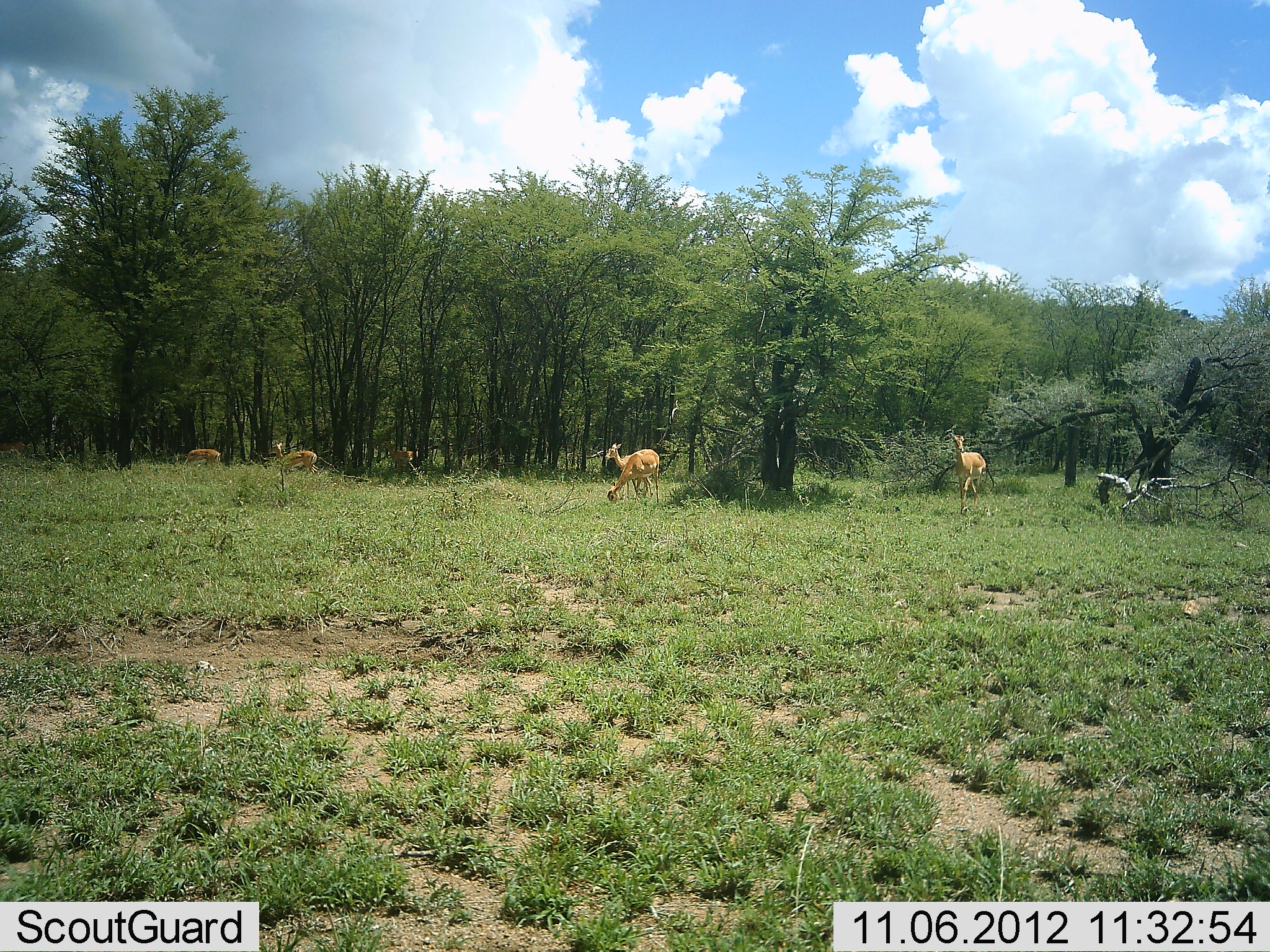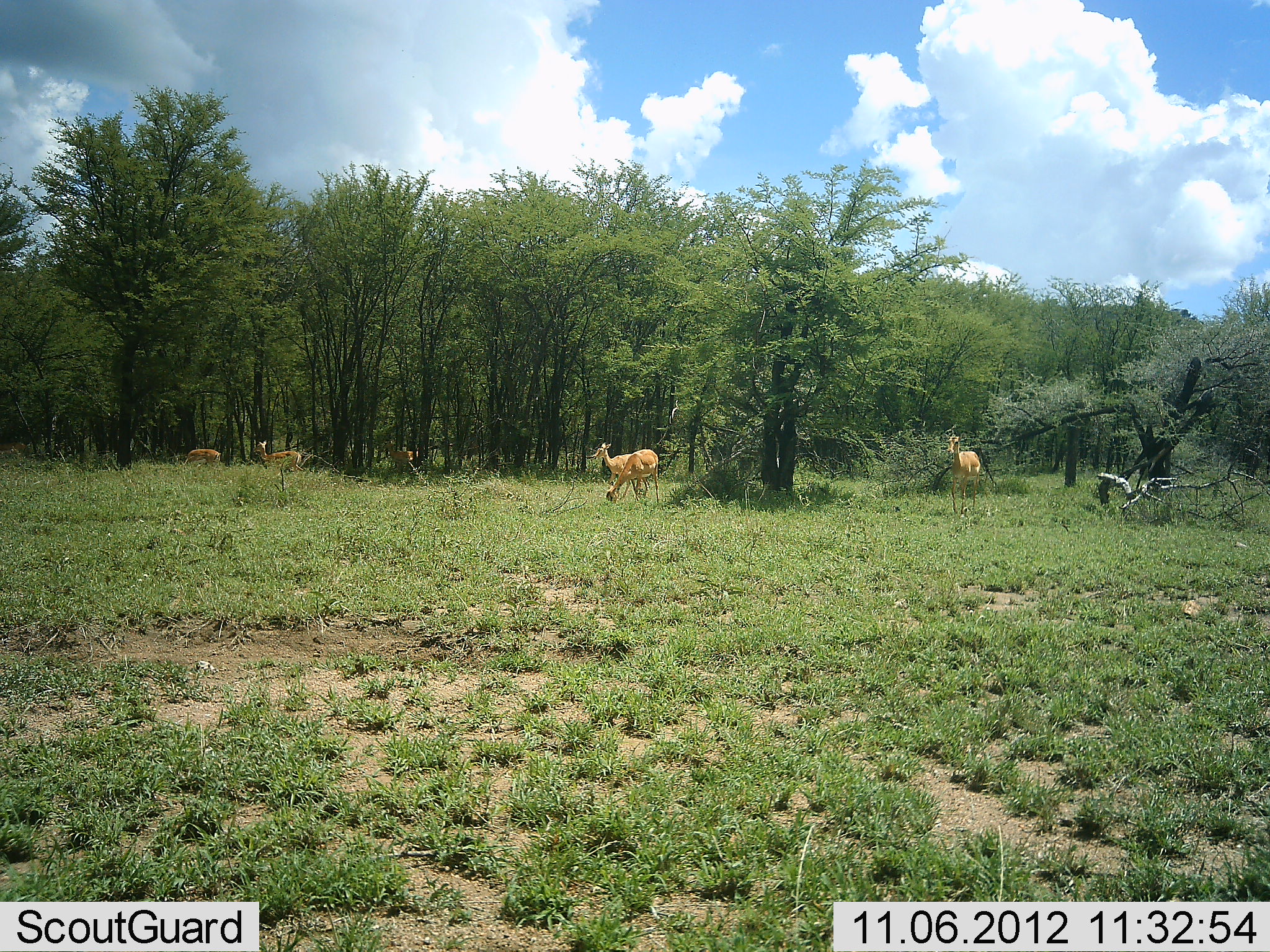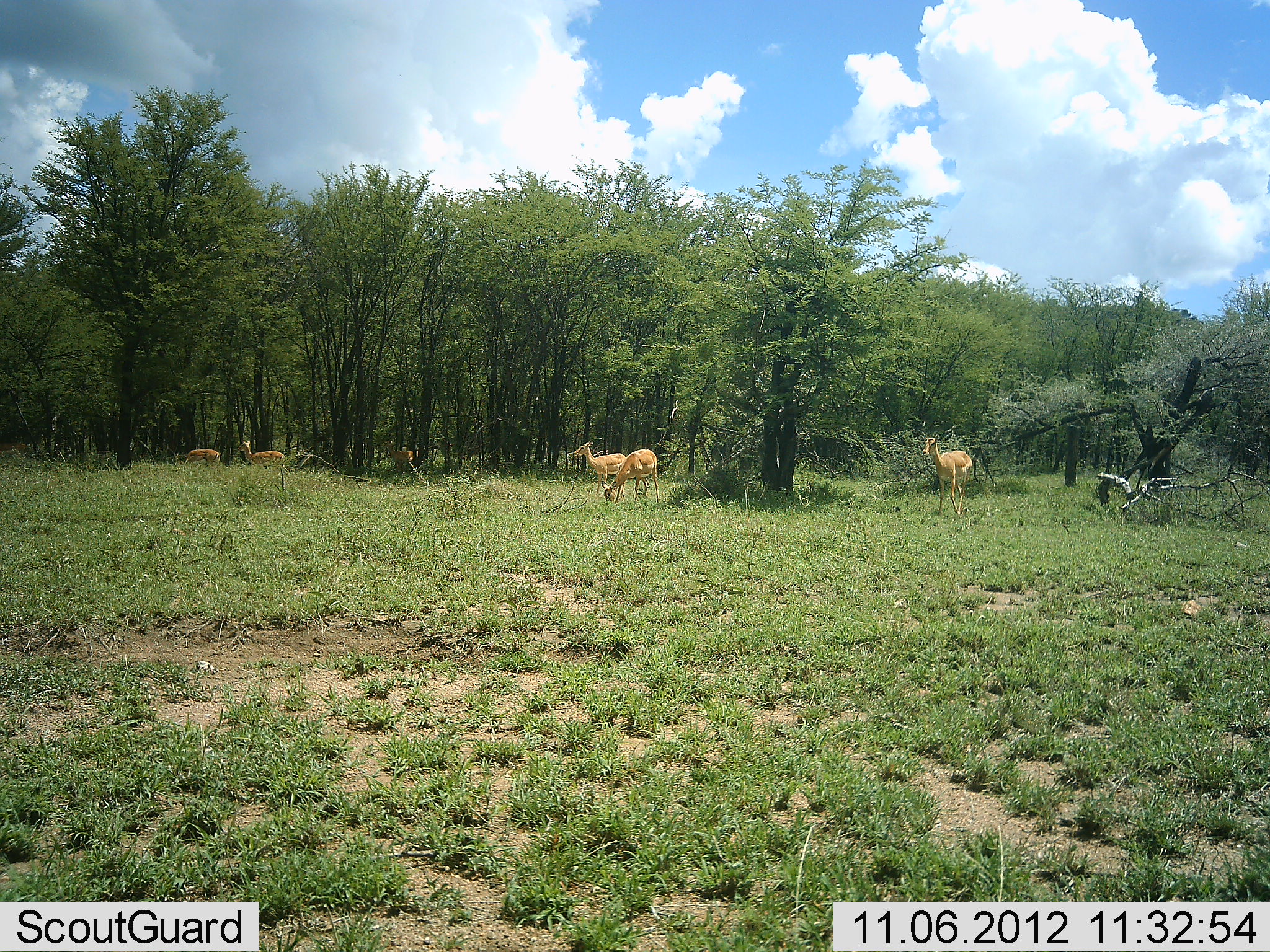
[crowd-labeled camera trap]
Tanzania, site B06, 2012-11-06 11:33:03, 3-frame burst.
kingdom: Animalia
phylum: Chordata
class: Mammalia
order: Artiodactyla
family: Bovidae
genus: Nanger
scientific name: Nanger granti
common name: grant's gazelle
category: gazellegrants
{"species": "gazellegrants (grant's gazelle) (Nanger granti)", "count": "5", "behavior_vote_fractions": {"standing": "50%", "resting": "0%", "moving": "70%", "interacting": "0%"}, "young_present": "0%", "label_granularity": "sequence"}